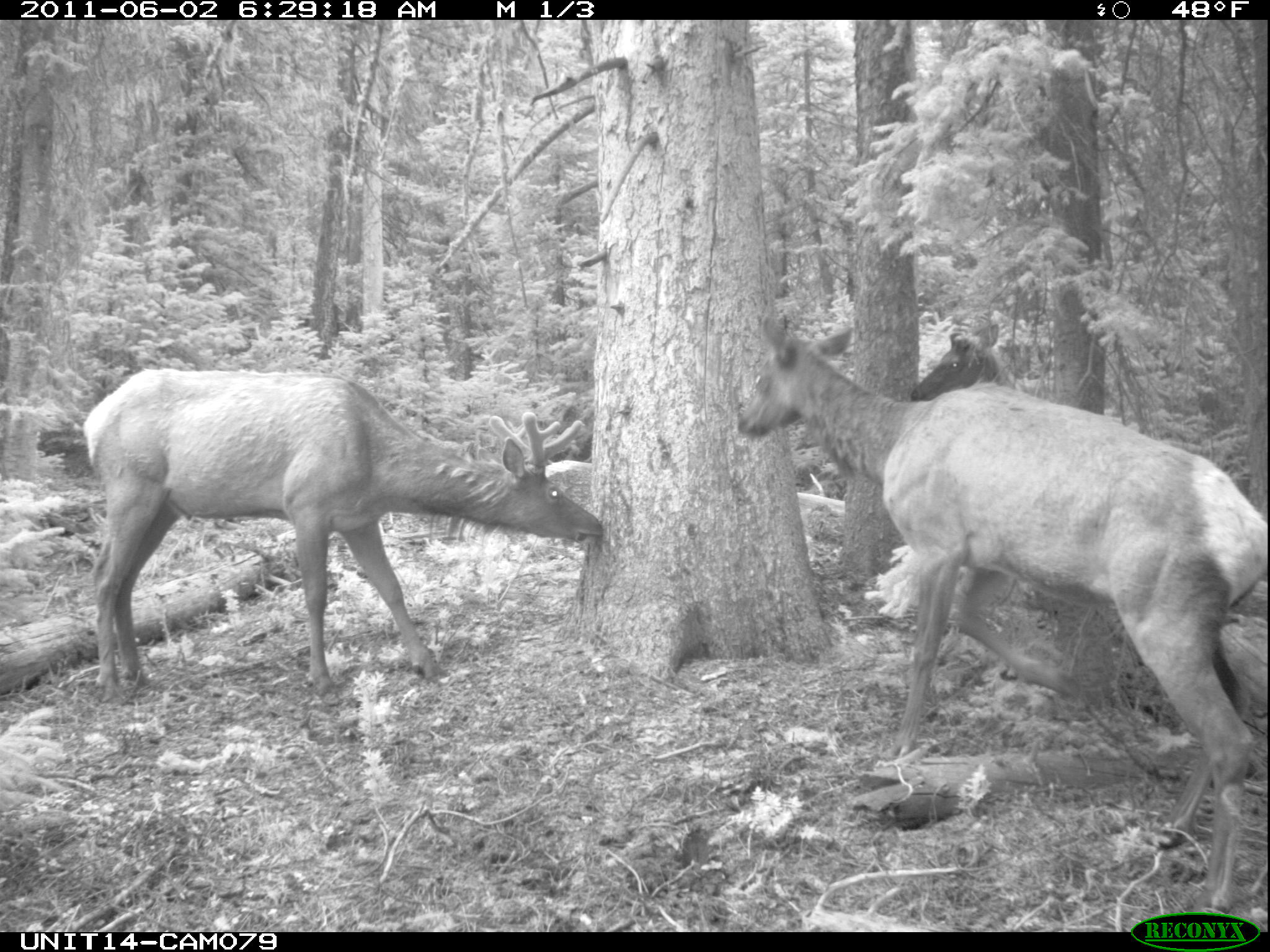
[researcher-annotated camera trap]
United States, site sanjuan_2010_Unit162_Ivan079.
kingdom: Animalia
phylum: Chordata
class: Mammalia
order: Artiodactyla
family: Cervidae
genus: Cervus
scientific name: Cervus elaphus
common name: red deer